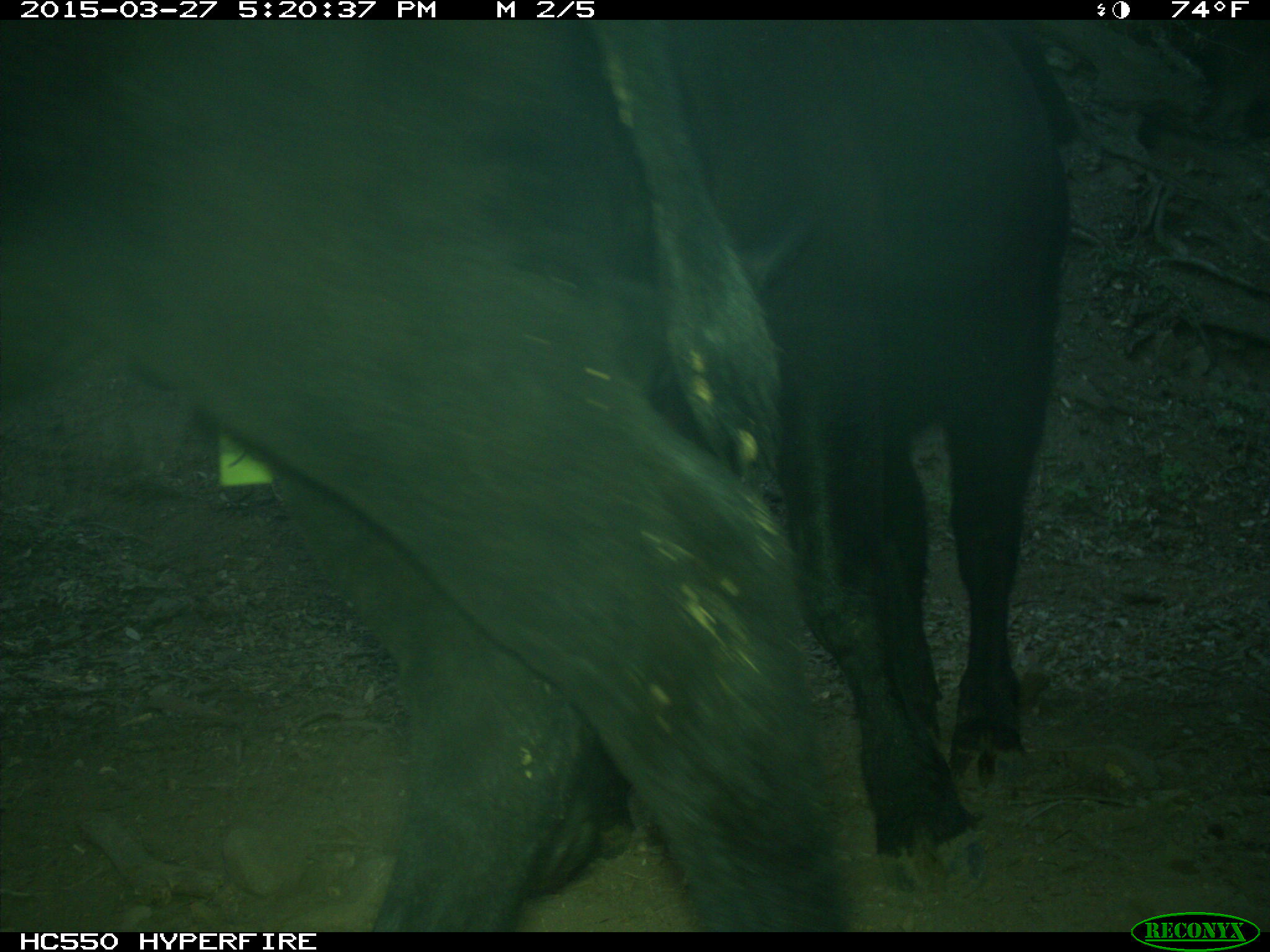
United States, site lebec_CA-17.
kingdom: Animalia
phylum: Chordata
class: Mammalia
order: Artiodactyla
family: Bovidae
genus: Bos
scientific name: Bos taurus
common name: domestic cow